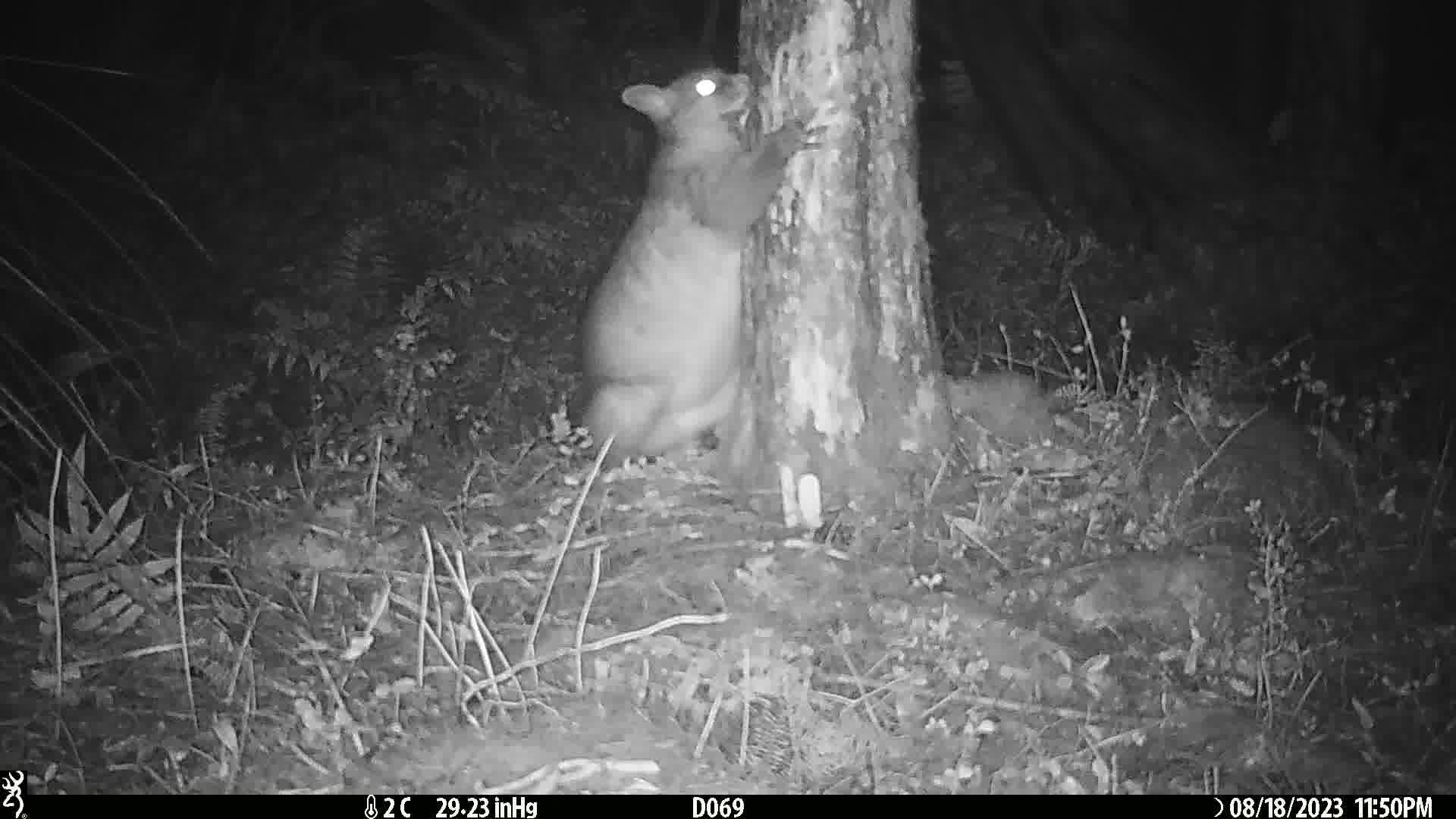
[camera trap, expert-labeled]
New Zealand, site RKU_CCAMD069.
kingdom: Animalia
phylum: Chordata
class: Mammalia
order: Diprotodontia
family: Phalangeridae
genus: Trichosurus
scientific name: Trichosurus vulpecula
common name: common brushtail possum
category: possum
Possum (common brushtail possum) (Trichosurus vulpecula).